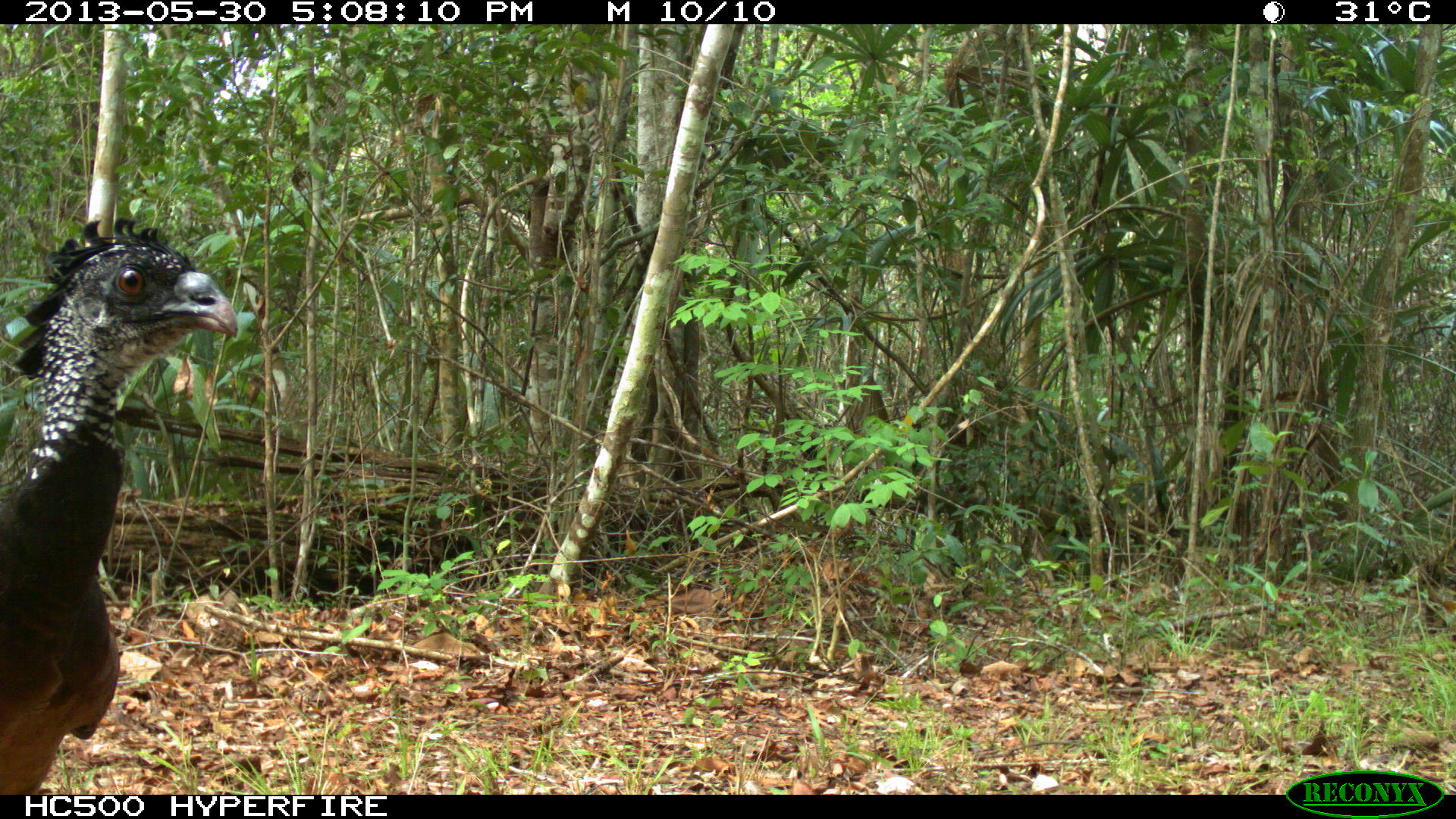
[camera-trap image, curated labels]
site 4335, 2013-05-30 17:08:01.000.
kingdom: Animalia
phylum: Chordata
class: Aves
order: Galliformes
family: Cracidae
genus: Crax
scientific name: Crax rubra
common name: great curassow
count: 1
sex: female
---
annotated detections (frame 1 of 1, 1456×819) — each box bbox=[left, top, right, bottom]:
crax rubra: bbox=[0, 211, 236, 792]